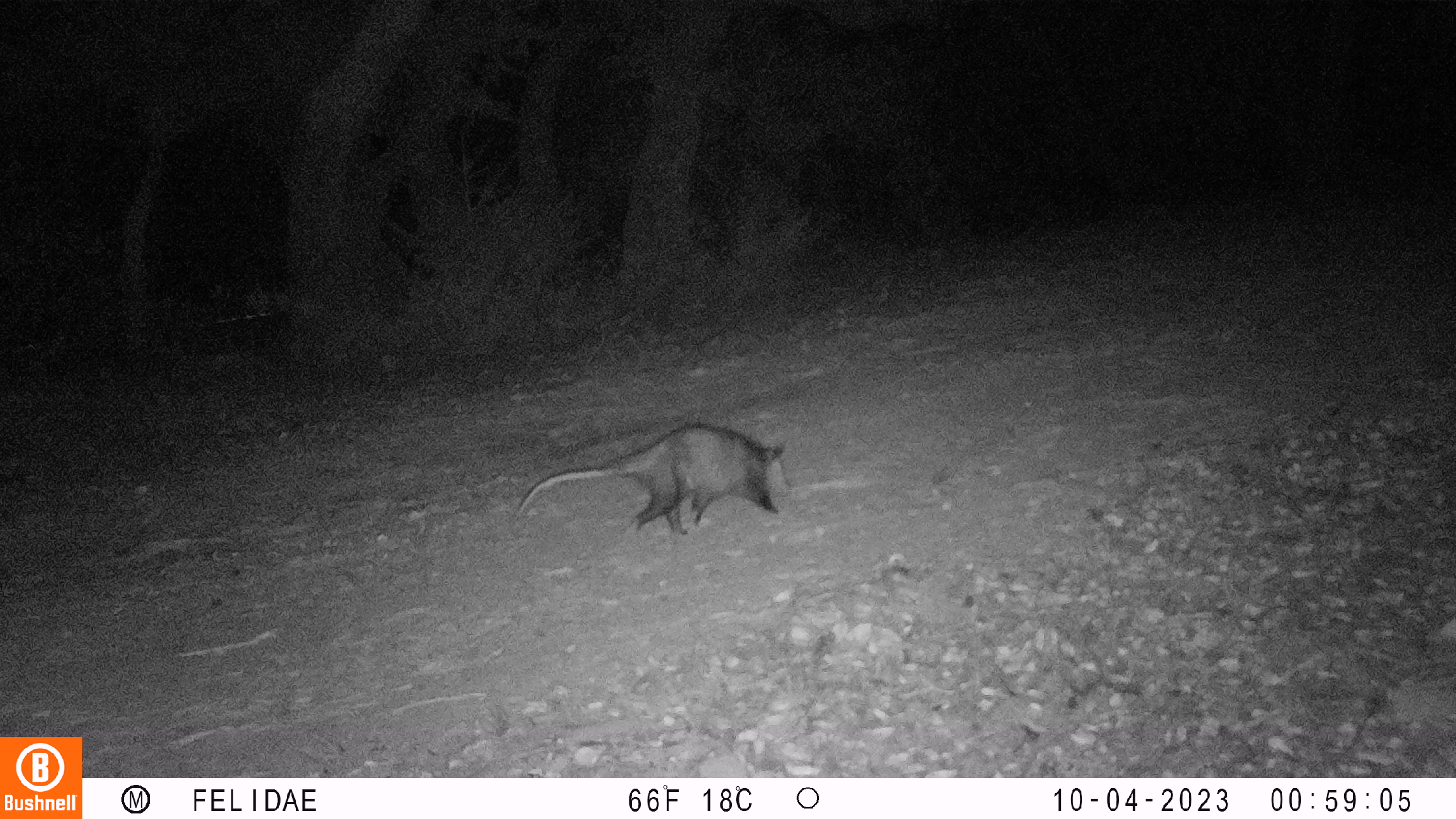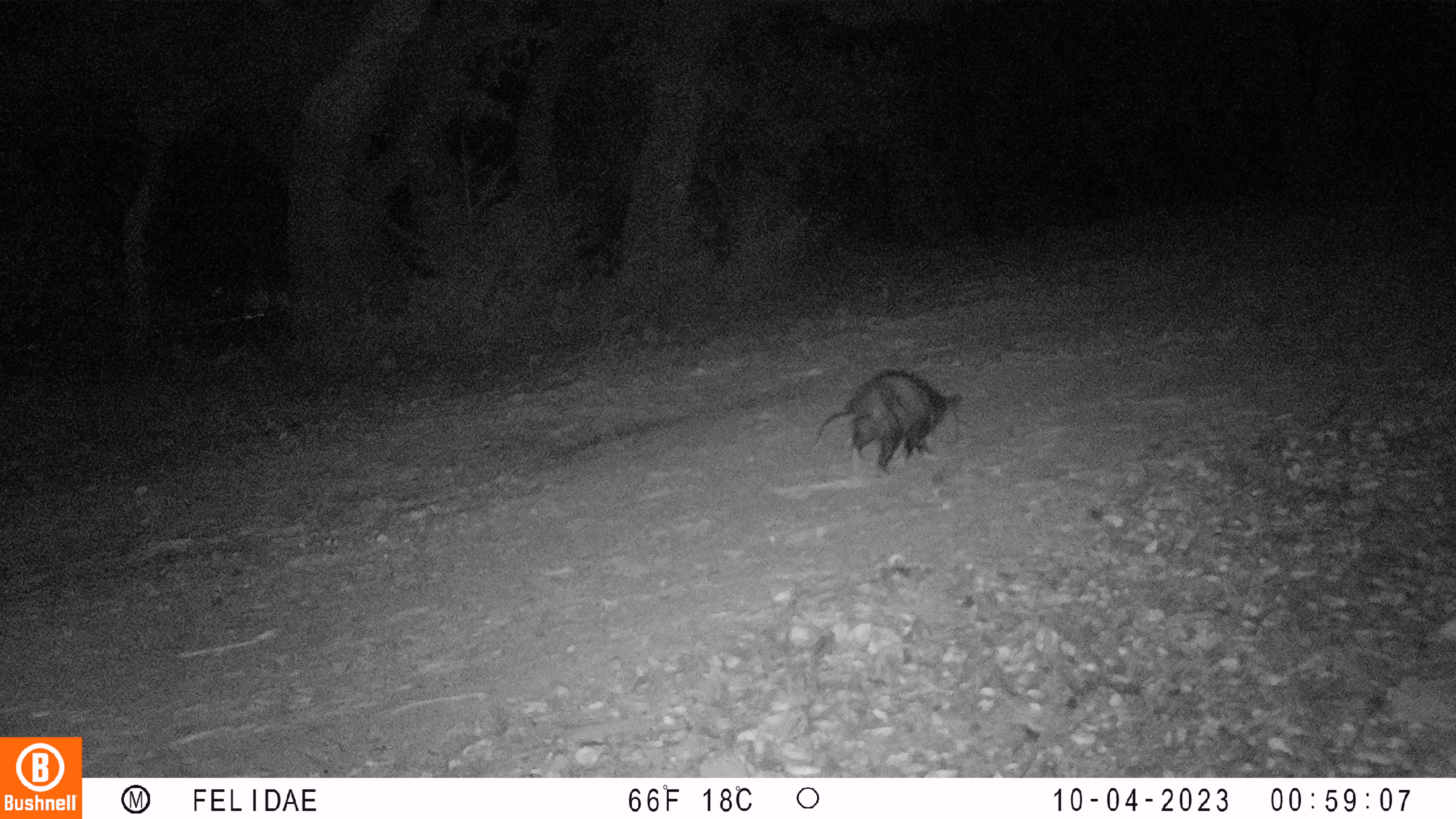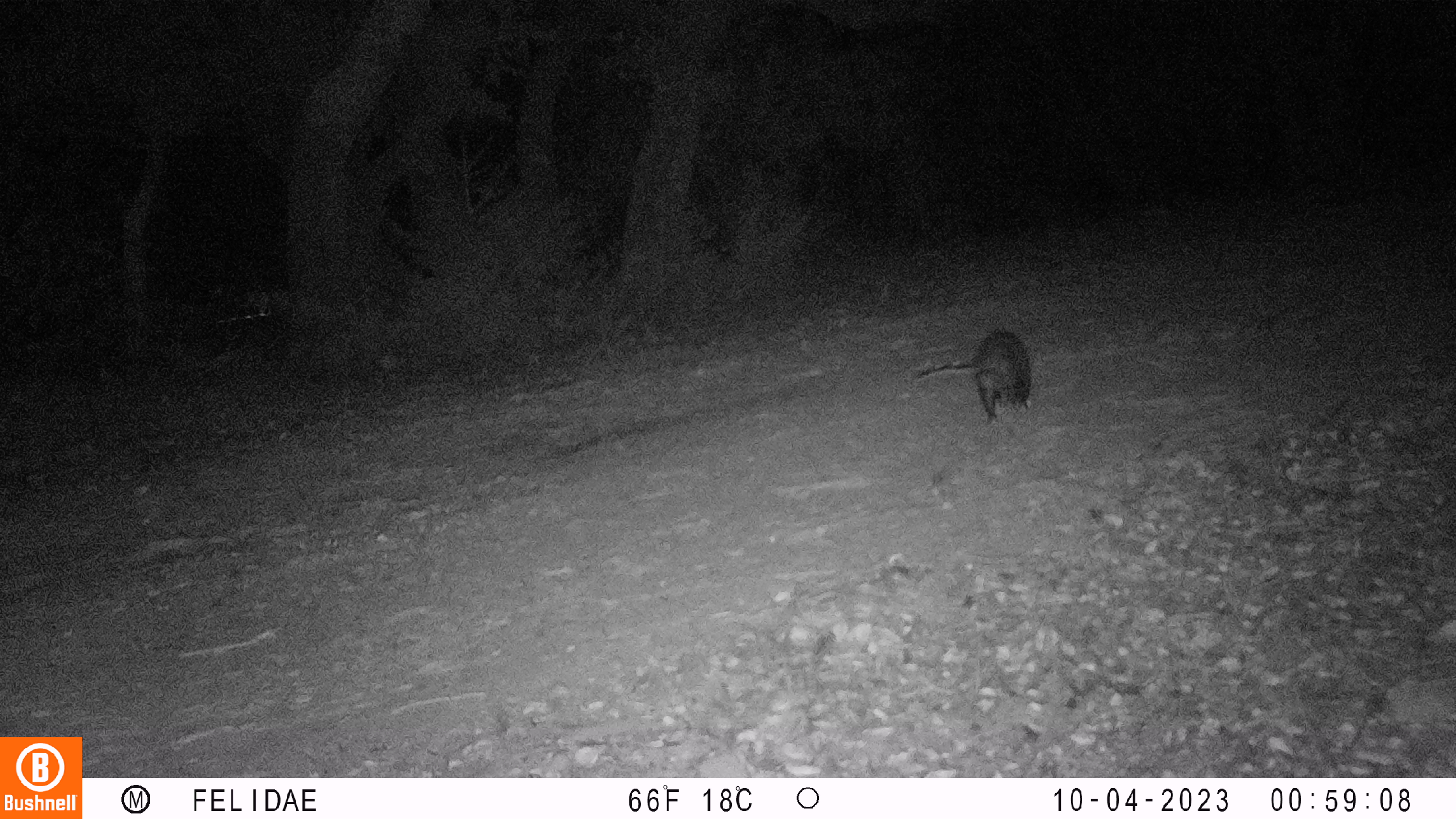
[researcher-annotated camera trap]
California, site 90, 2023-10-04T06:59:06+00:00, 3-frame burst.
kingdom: Animalia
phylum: Chordata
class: Mammalia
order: Didelphimorphia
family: Didelphidae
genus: Didelphis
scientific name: Didelphis virginiana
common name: virginia opossum